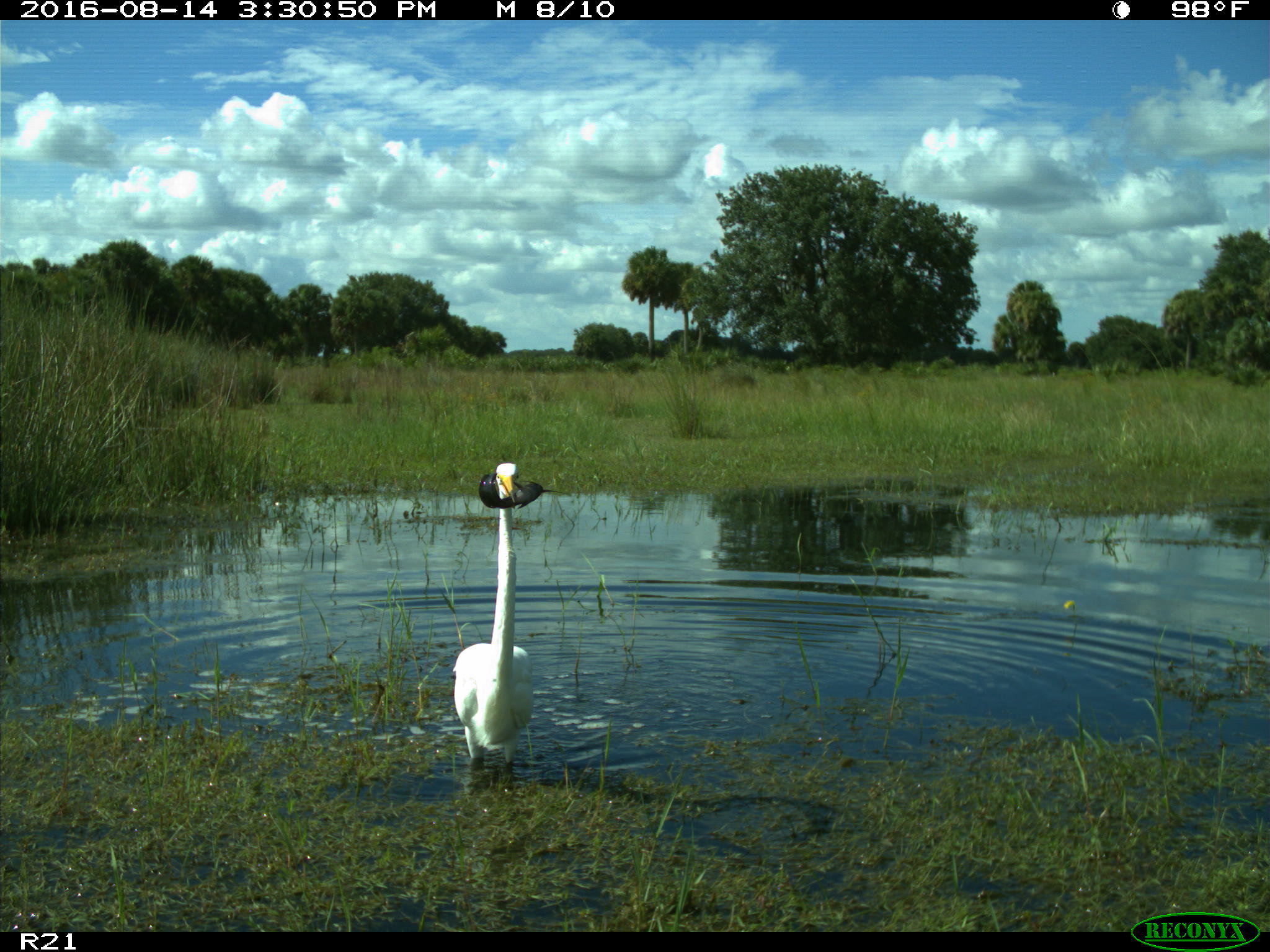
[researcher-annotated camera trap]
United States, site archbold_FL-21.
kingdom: Animalia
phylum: Chordata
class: Aves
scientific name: Aves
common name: birds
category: unidentified bird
Unidentified bird (birds) (Aves).